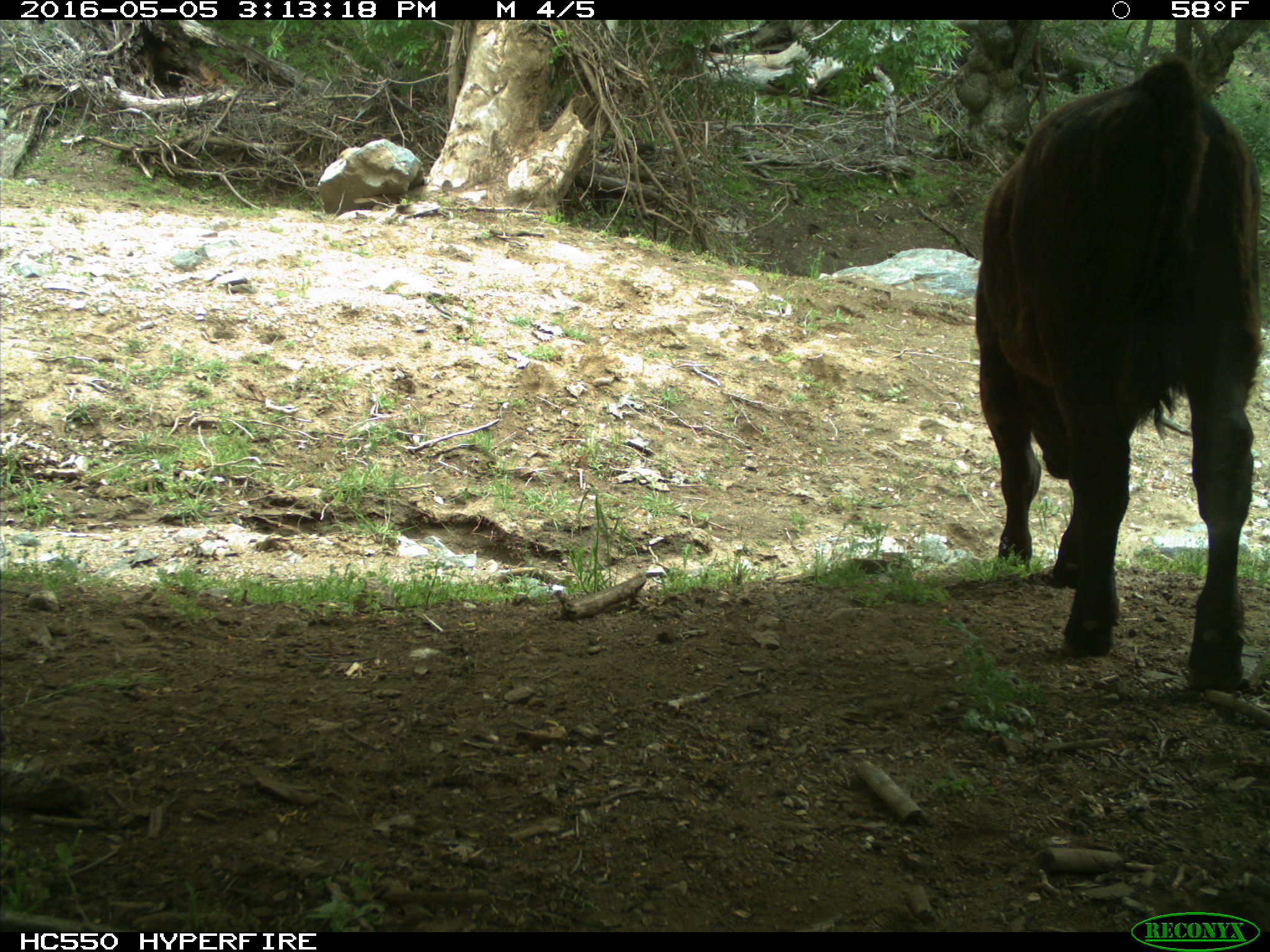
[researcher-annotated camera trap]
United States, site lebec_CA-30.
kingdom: Animalia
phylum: Chordata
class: Mammalia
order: Artiodactyla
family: Bovidae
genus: Bos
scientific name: Bos taurus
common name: domestic cow